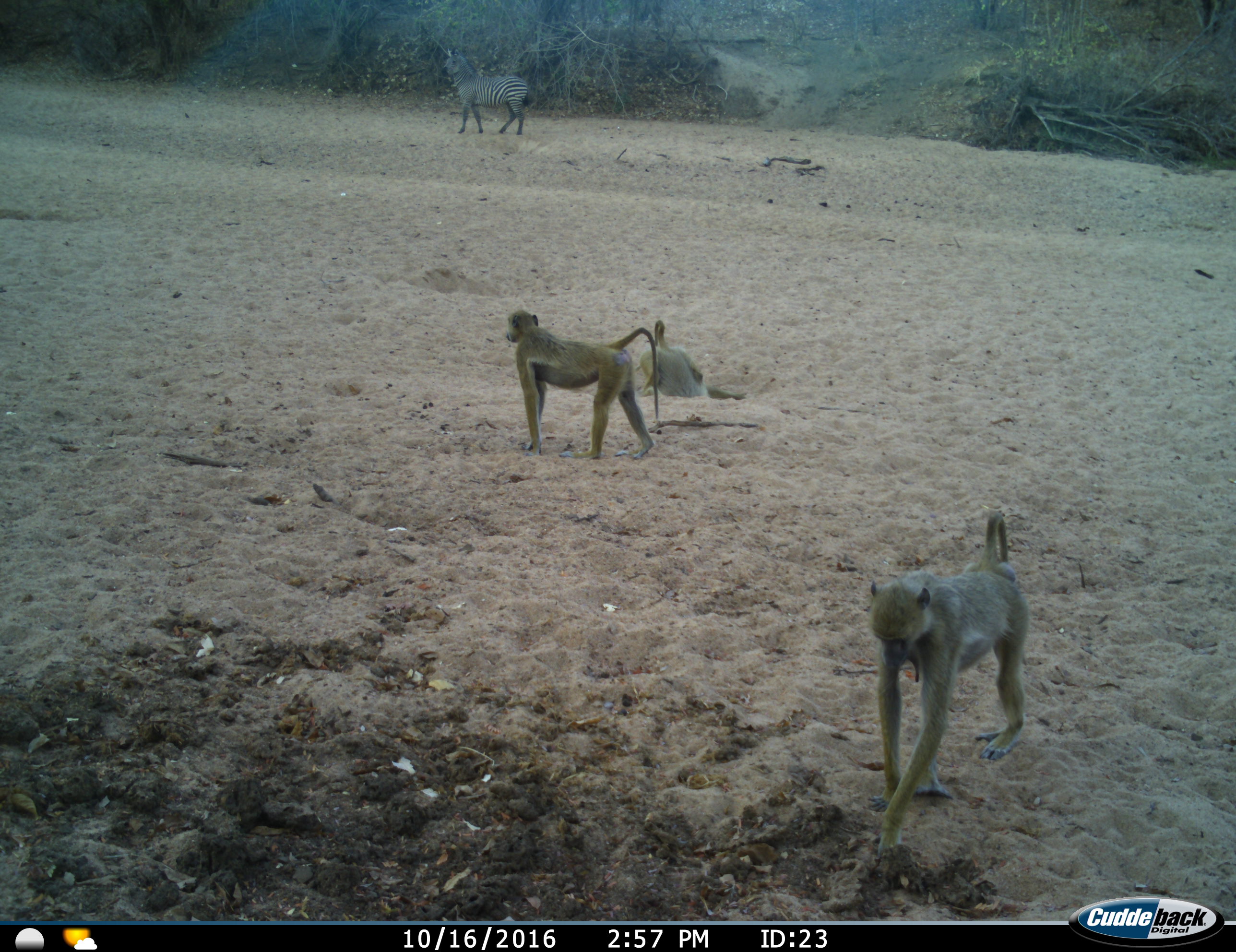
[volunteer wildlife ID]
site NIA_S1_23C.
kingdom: Animalia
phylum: Chordata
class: Mammalia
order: Primates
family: Cercopithecidae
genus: Papio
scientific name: Papio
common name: baboon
Baboon (Papio), count 3. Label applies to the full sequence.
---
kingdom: Animalia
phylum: Chordata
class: Mammalia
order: Perissodactyla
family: Equidae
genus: Equus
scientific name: Equus quagga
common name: plains zebra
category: zebraplains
Zebraplains (plains zebra) (Equus quagga), count 1. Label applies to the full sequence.